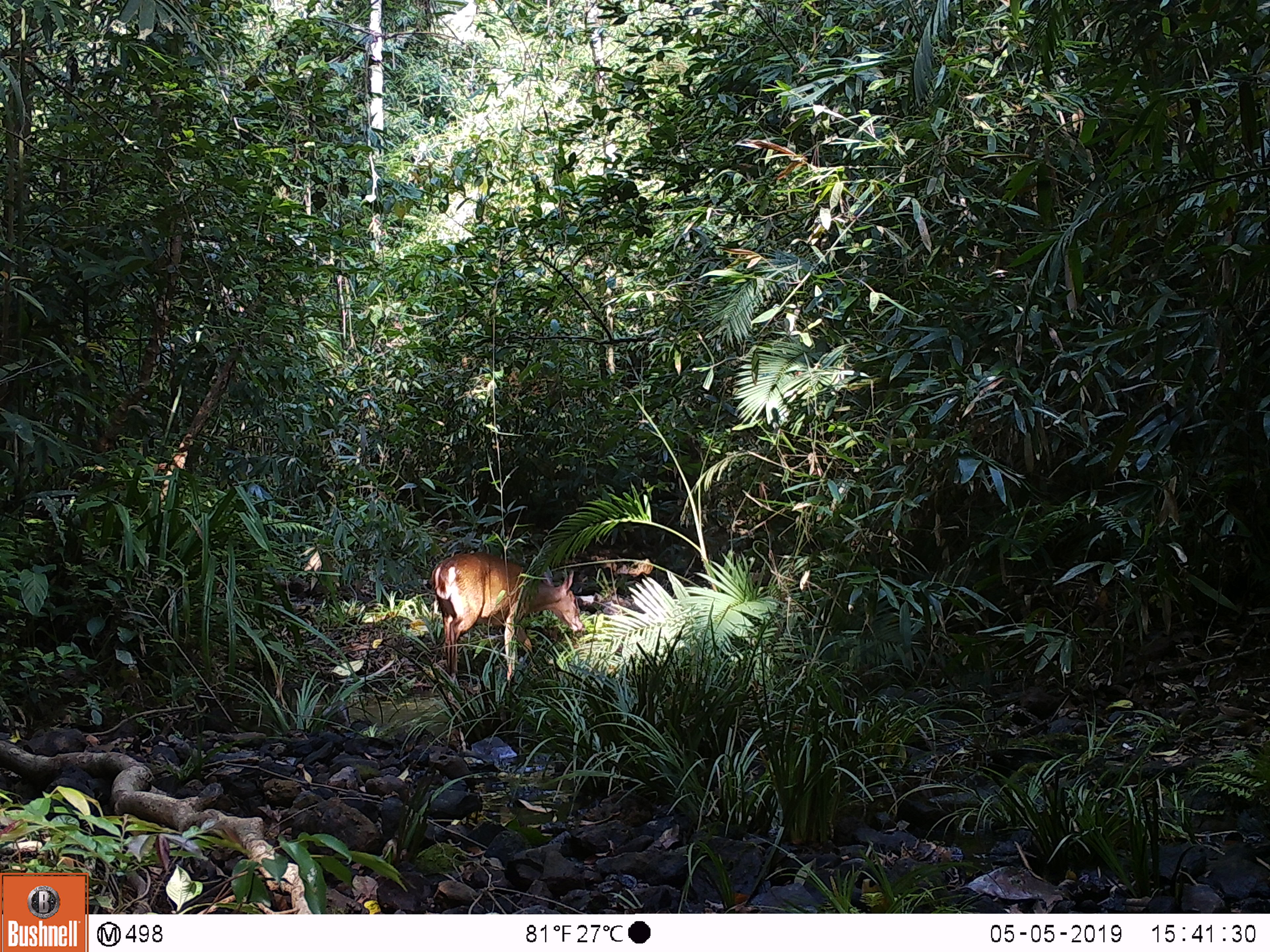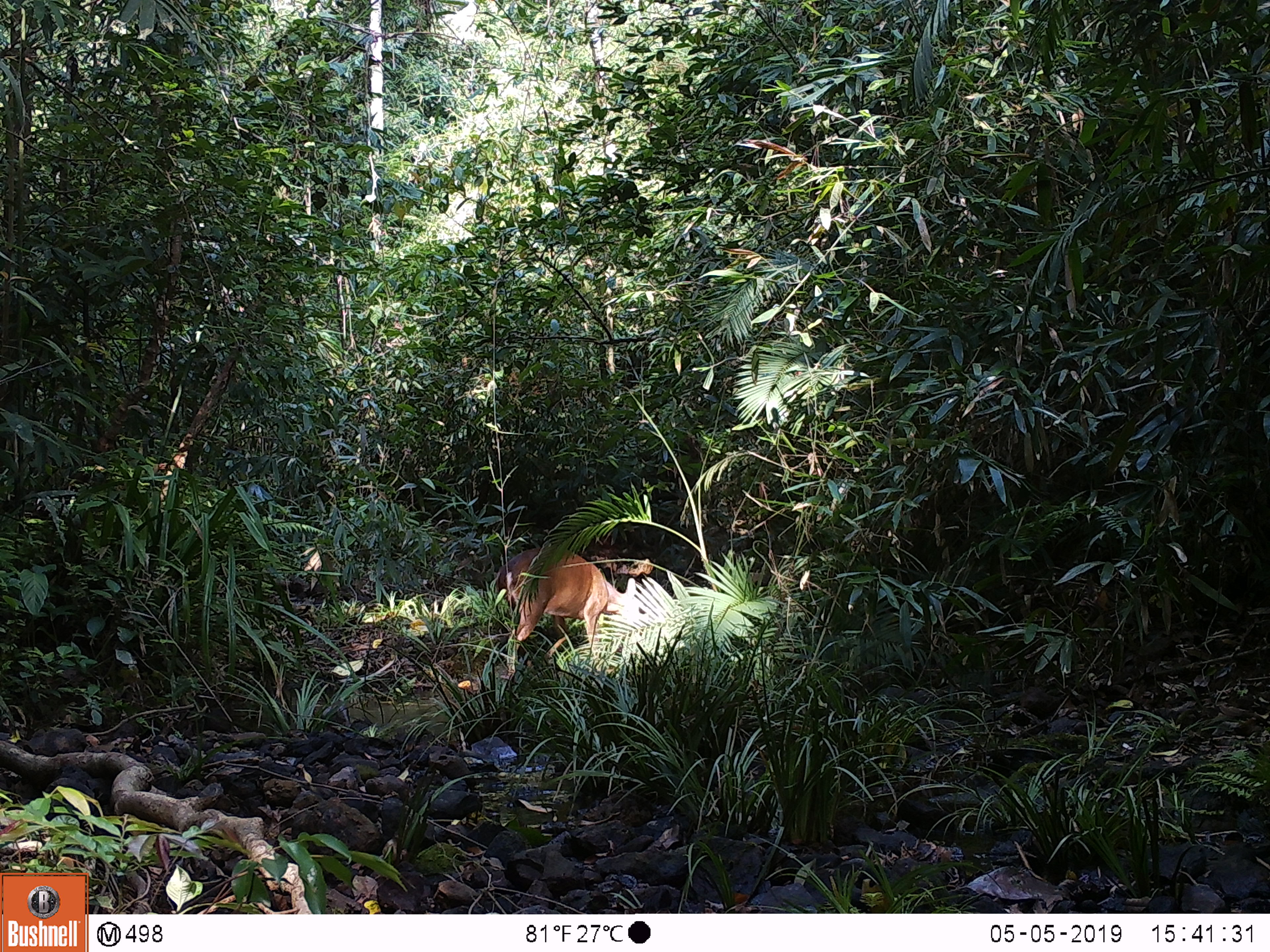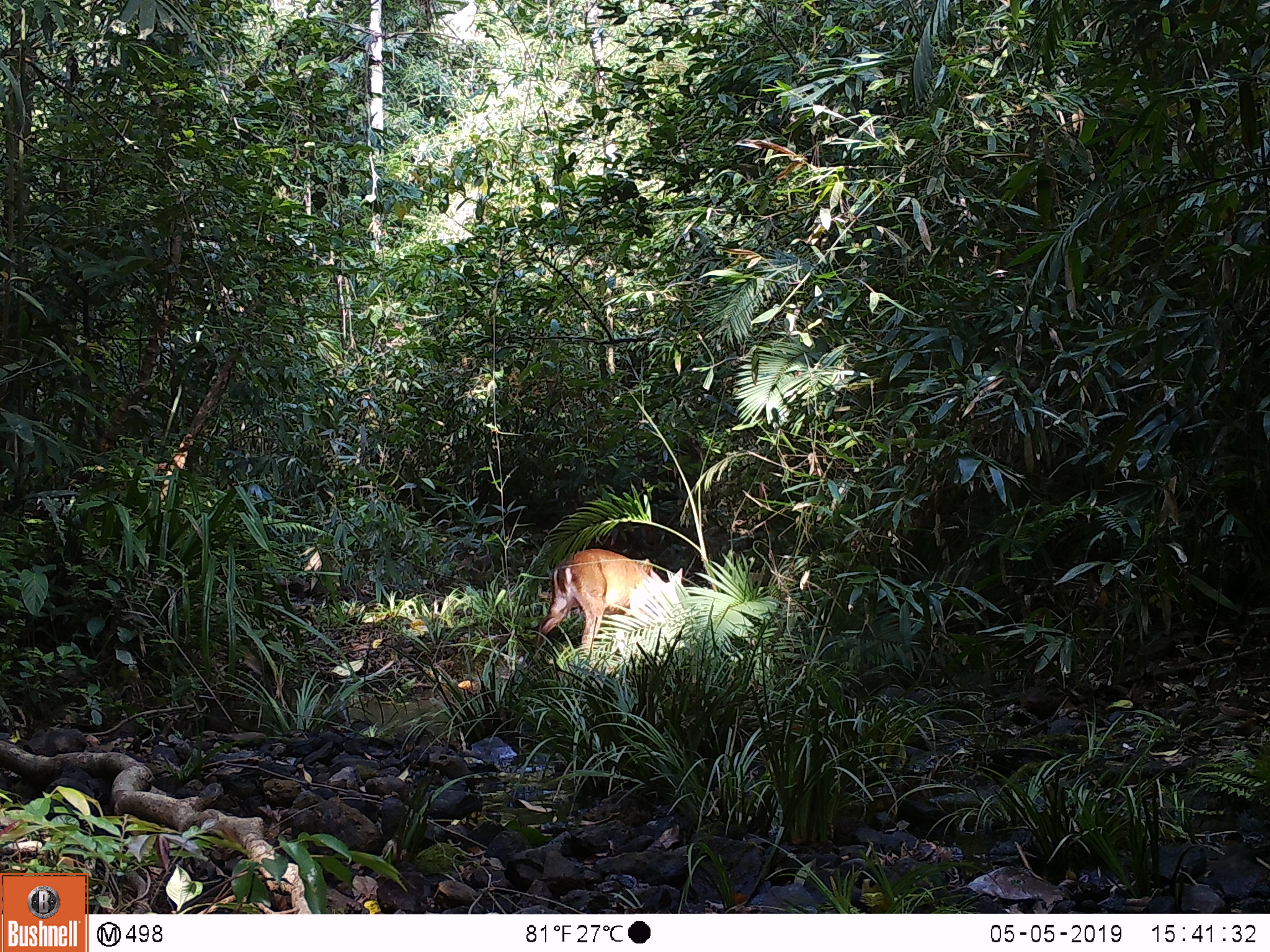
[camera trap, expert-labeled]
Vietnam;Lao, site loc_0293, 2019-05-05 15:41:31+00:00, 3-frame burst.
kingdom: Animalia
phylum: Chordata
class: Mammalia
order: Artiodactyla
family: Cervidae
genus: Muntiacus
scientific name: Muntiacus vuquangensis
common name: large-antlered muntjac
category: large antlered muntjac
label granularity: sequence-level